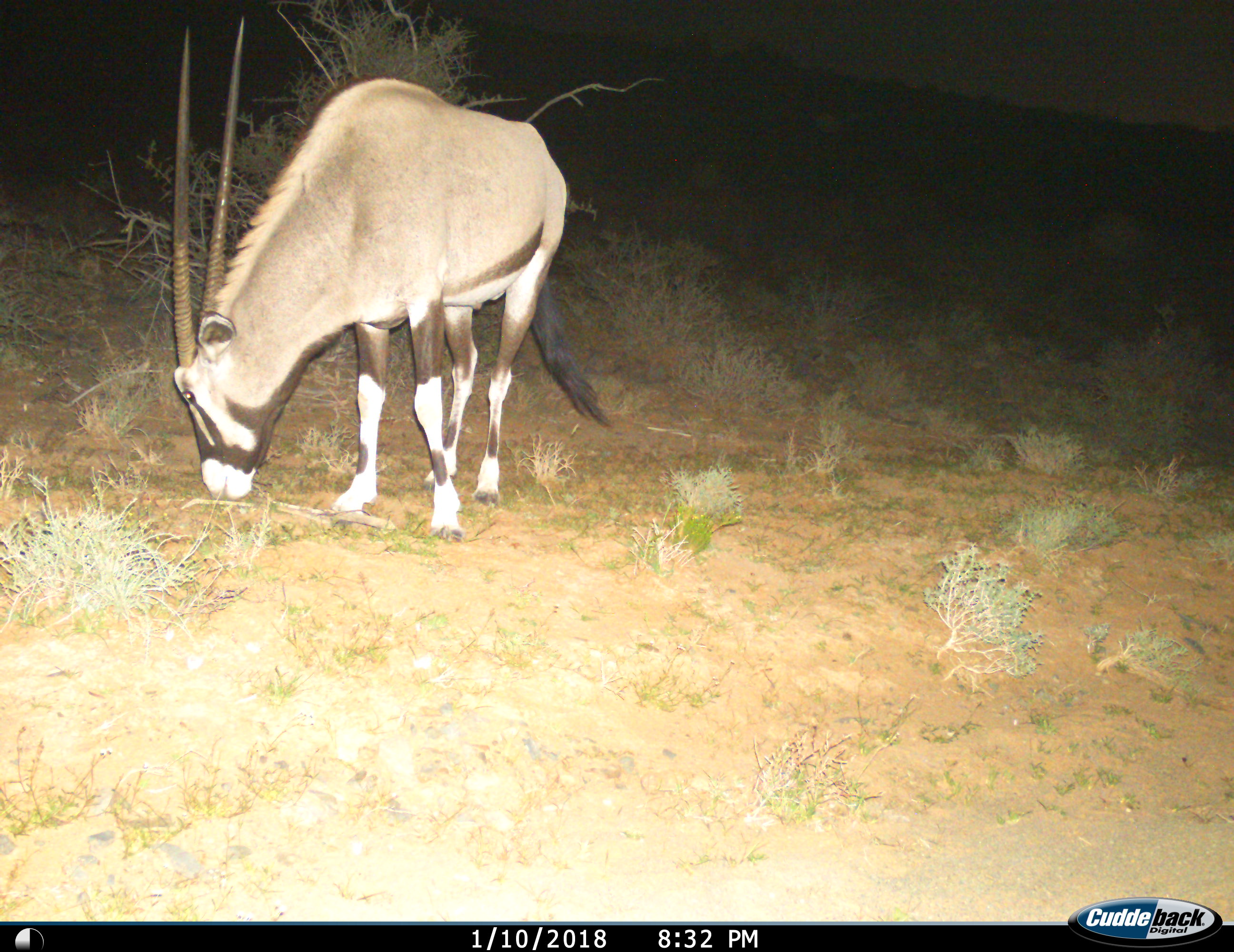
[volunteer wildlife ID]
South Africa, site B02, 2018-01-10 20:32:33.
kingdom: Animalia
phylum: Chordata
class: Mammalia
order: Artiodactyla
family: Bovidae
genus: Oryx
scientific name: Oryx gazella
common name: gemsbok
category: gemsbokoryx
Gemsbokoryx (gemsbok) (Oryx gazella), count 1. Behavior (volunteer vote fractions): standing 20%, resting 0%, moving 10%, interacting 0%. Young present (vote fraction): 10%. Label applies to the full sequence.